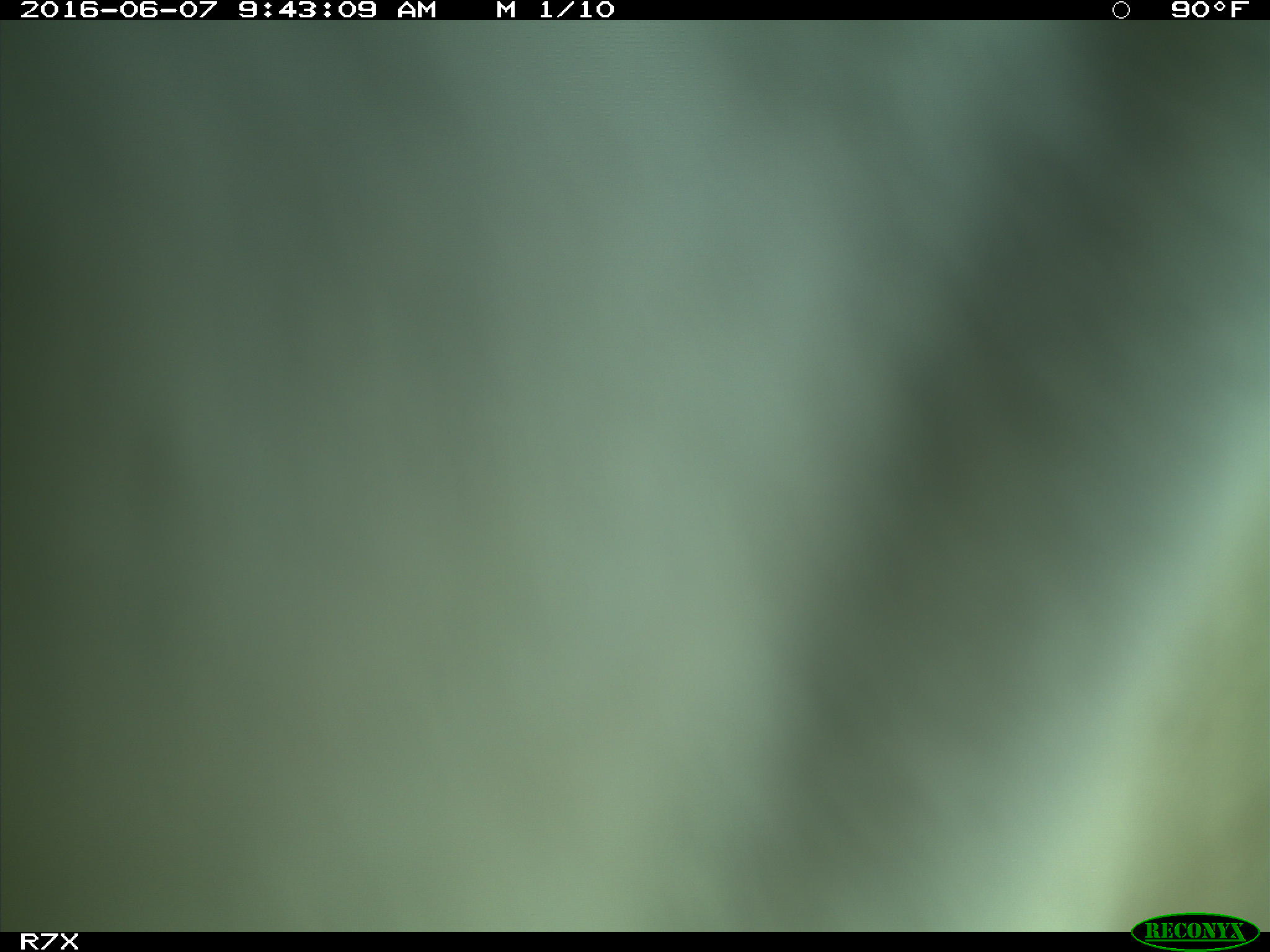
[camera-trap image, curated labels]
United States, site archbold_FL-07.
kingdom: Animalia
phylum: Chordata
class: Mammalia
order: Artiodactyla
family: Bovidae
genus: Bos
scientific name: Bos taurus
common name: domestic cow